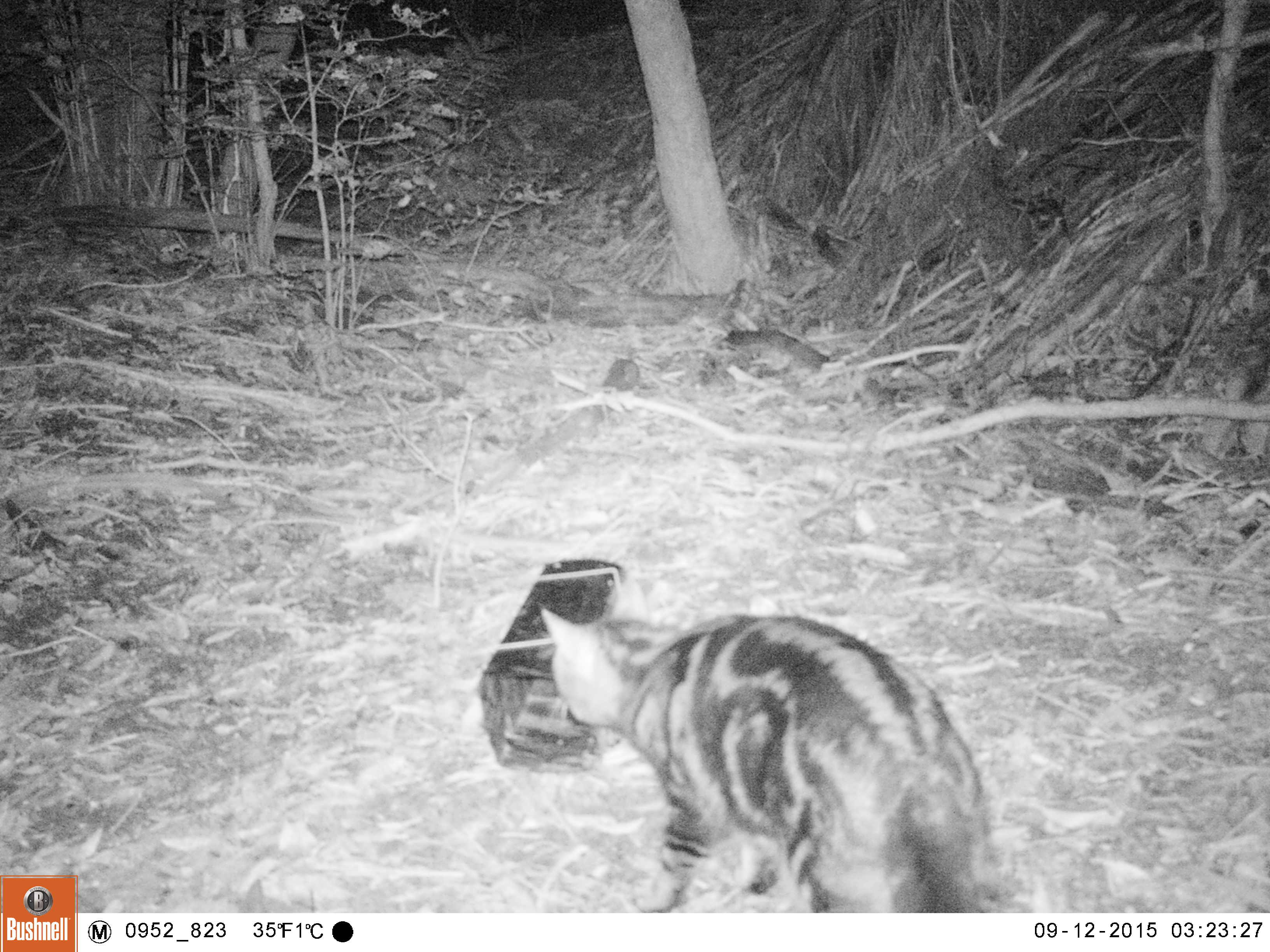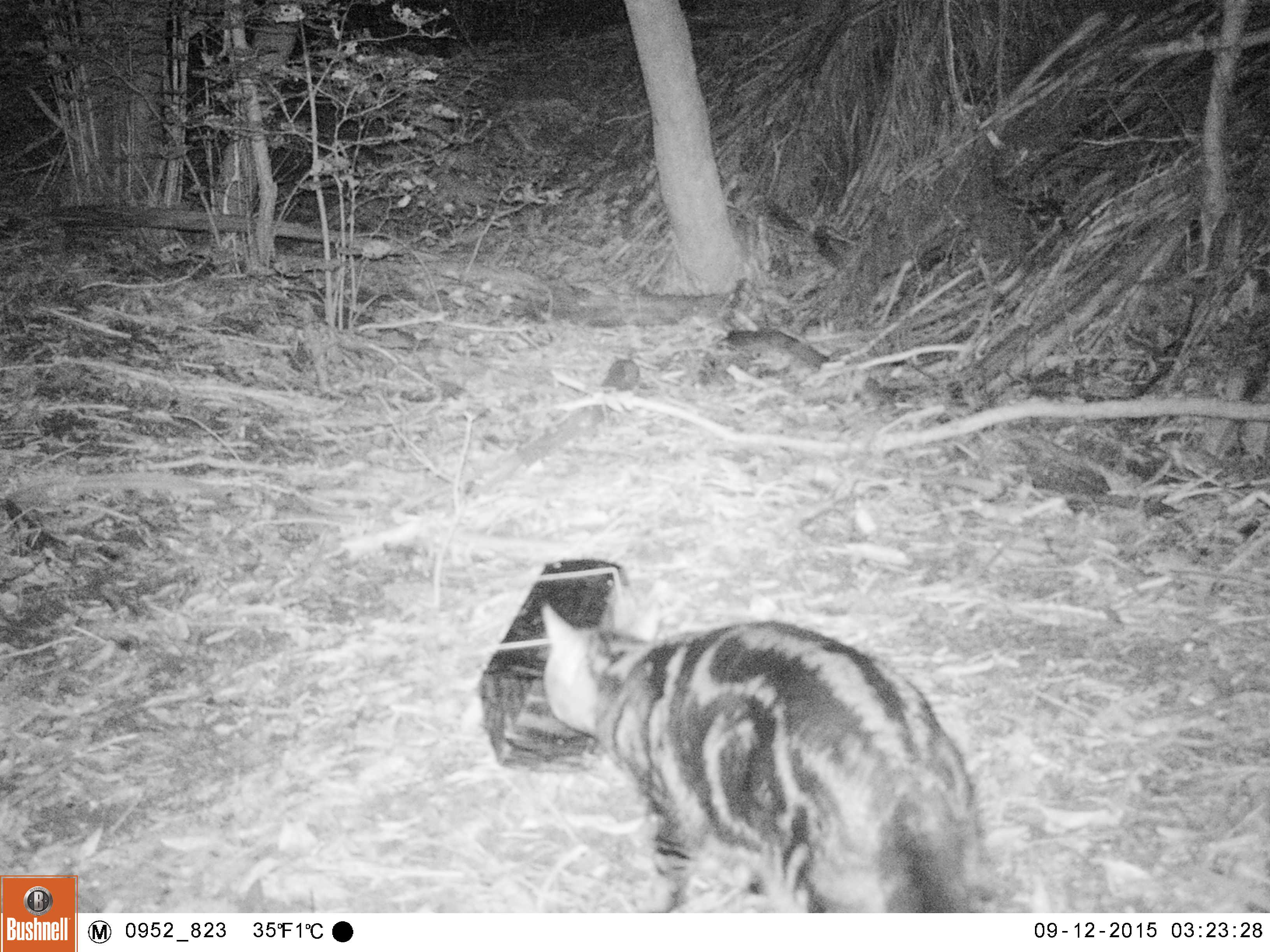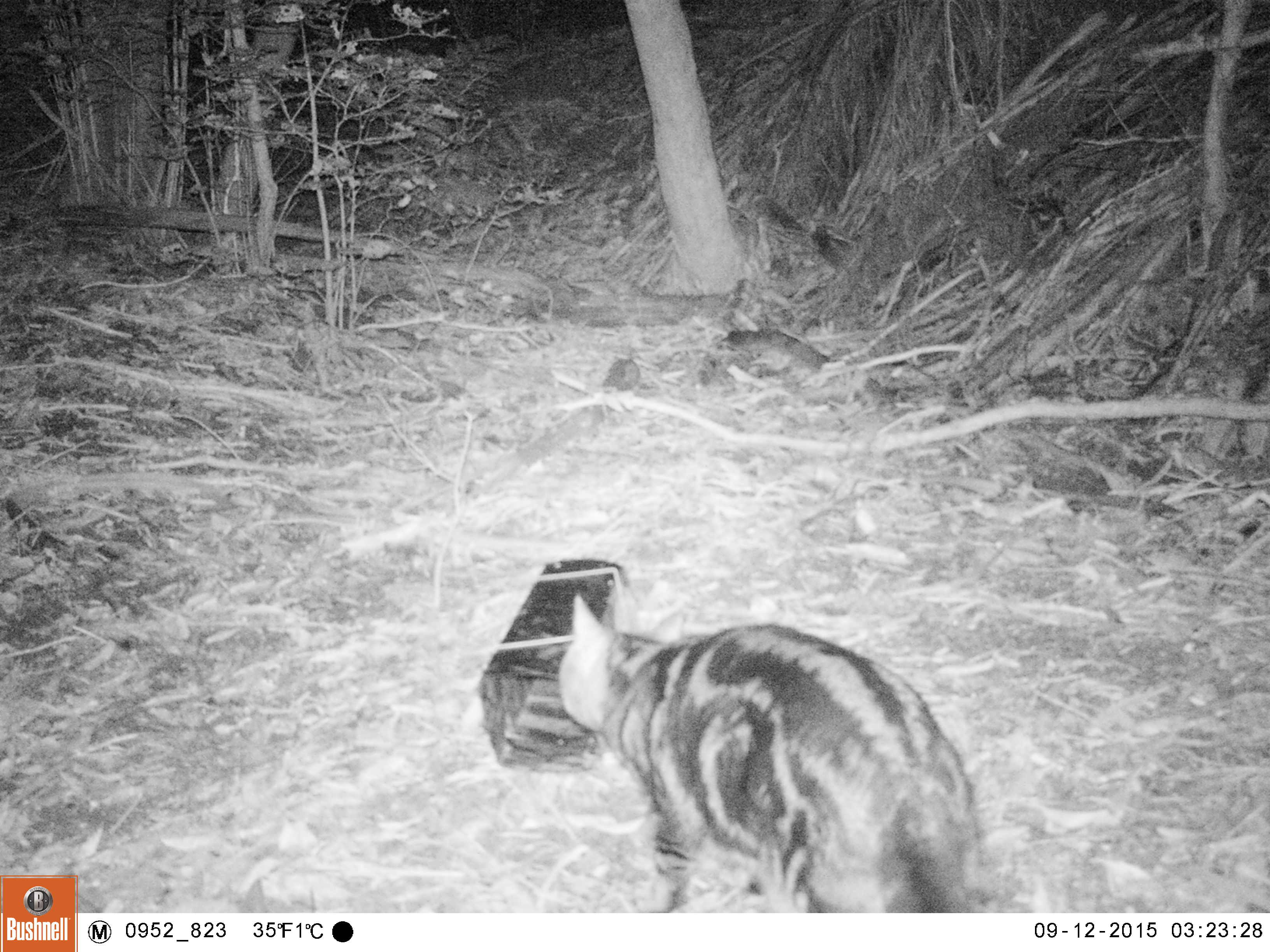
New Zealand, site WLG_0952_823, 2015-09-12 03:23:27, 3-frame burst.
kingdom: Animalia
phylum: Chordata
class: Mammalia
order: Carnivora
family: Felidae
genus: Felis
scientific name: Felis catus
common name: domestic cat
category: cat